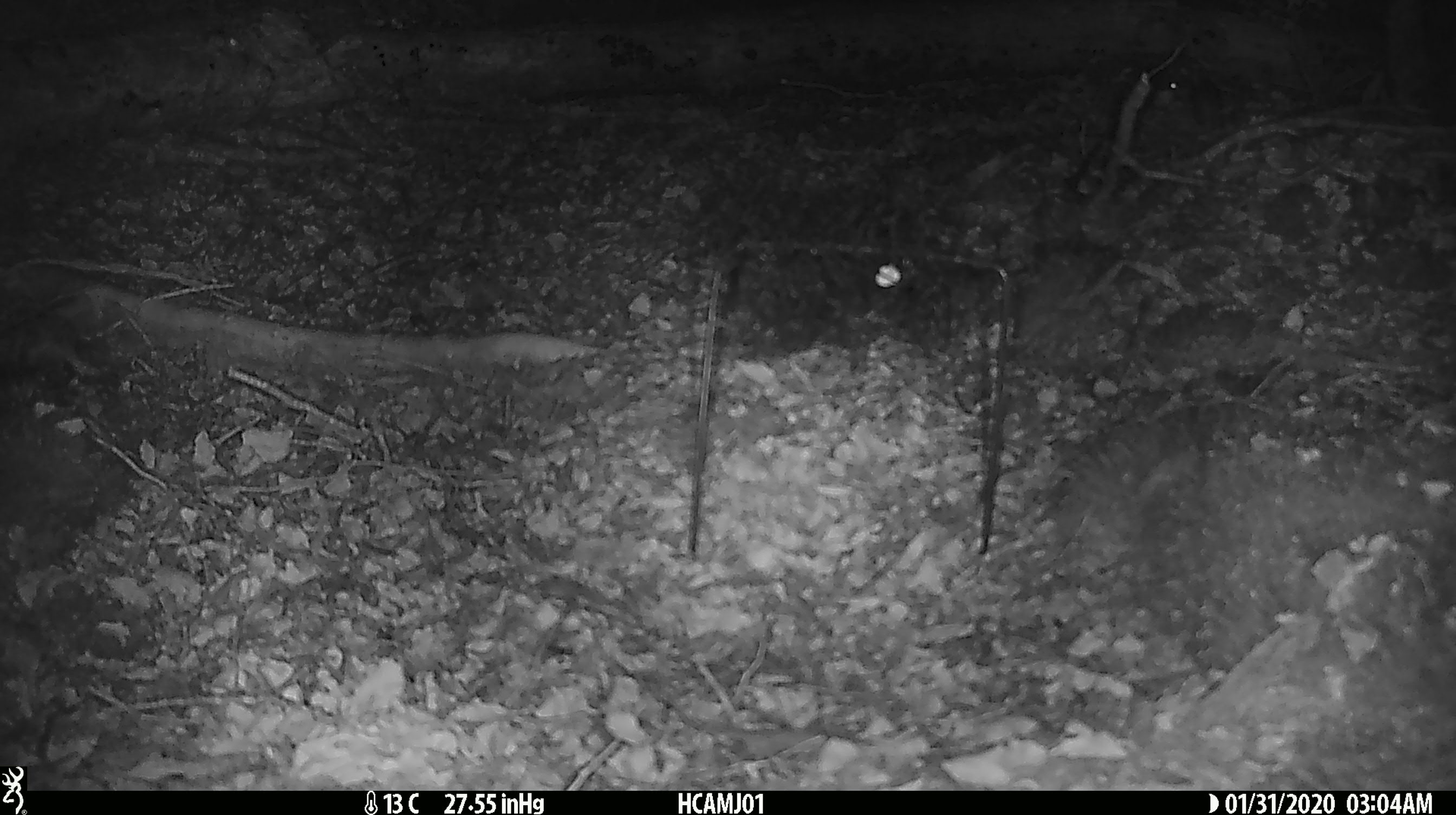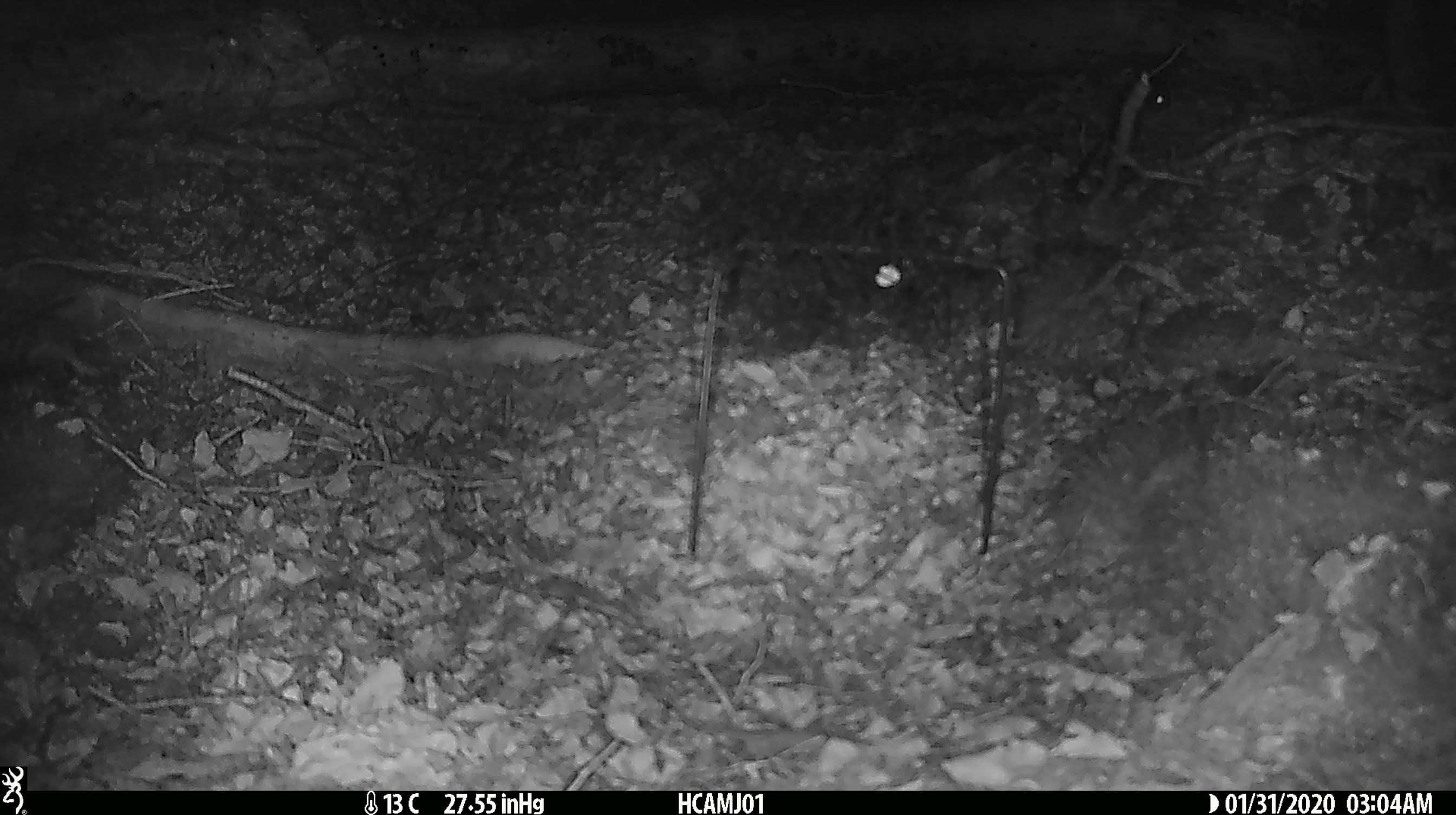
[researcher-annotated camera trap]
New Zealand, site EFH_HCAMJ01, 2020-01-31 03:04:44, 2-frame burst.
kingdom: Animalia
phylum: Chordata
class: Mammalia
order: Rodentia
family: Muridae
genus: Mus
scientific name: Mus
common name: mouse